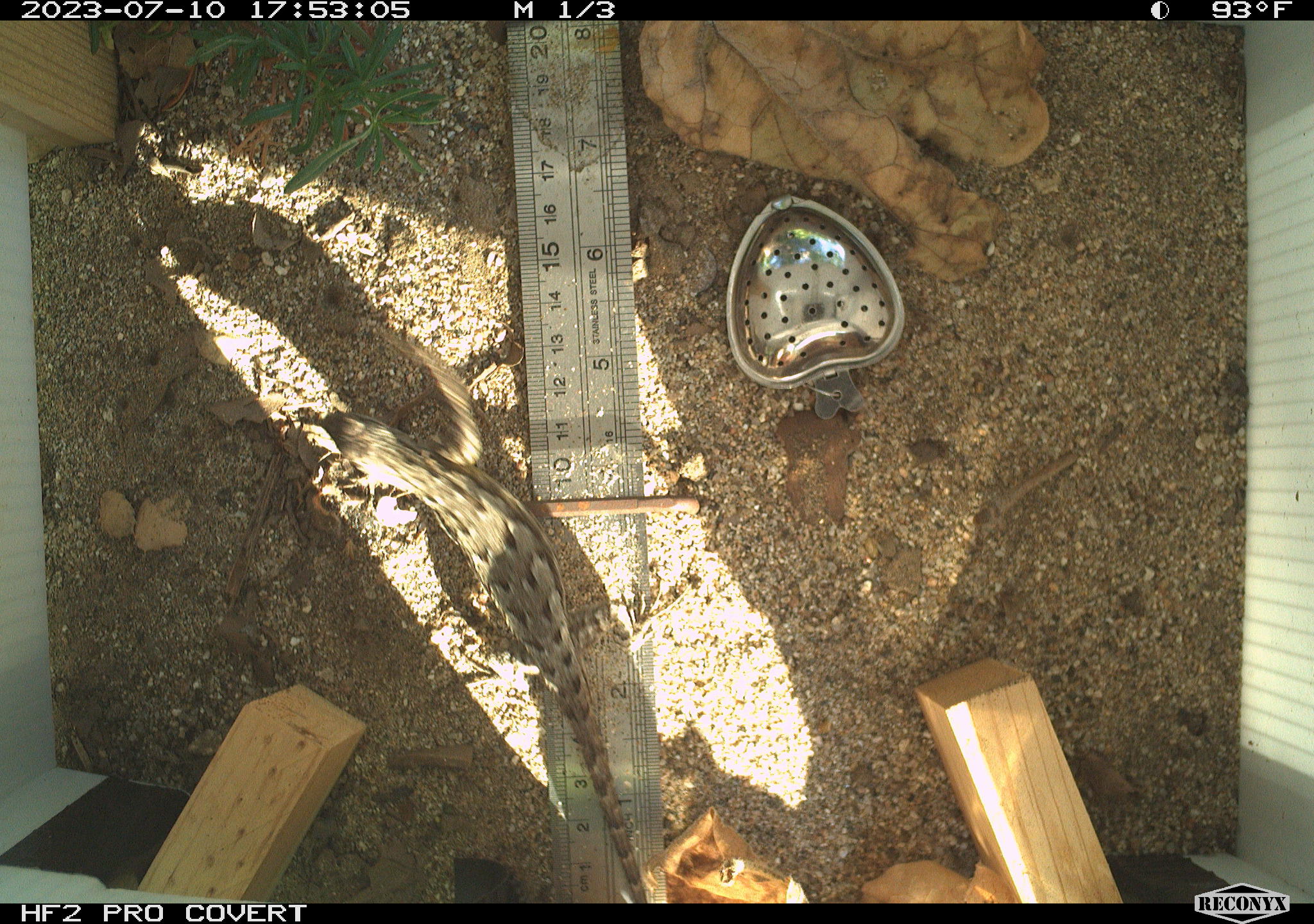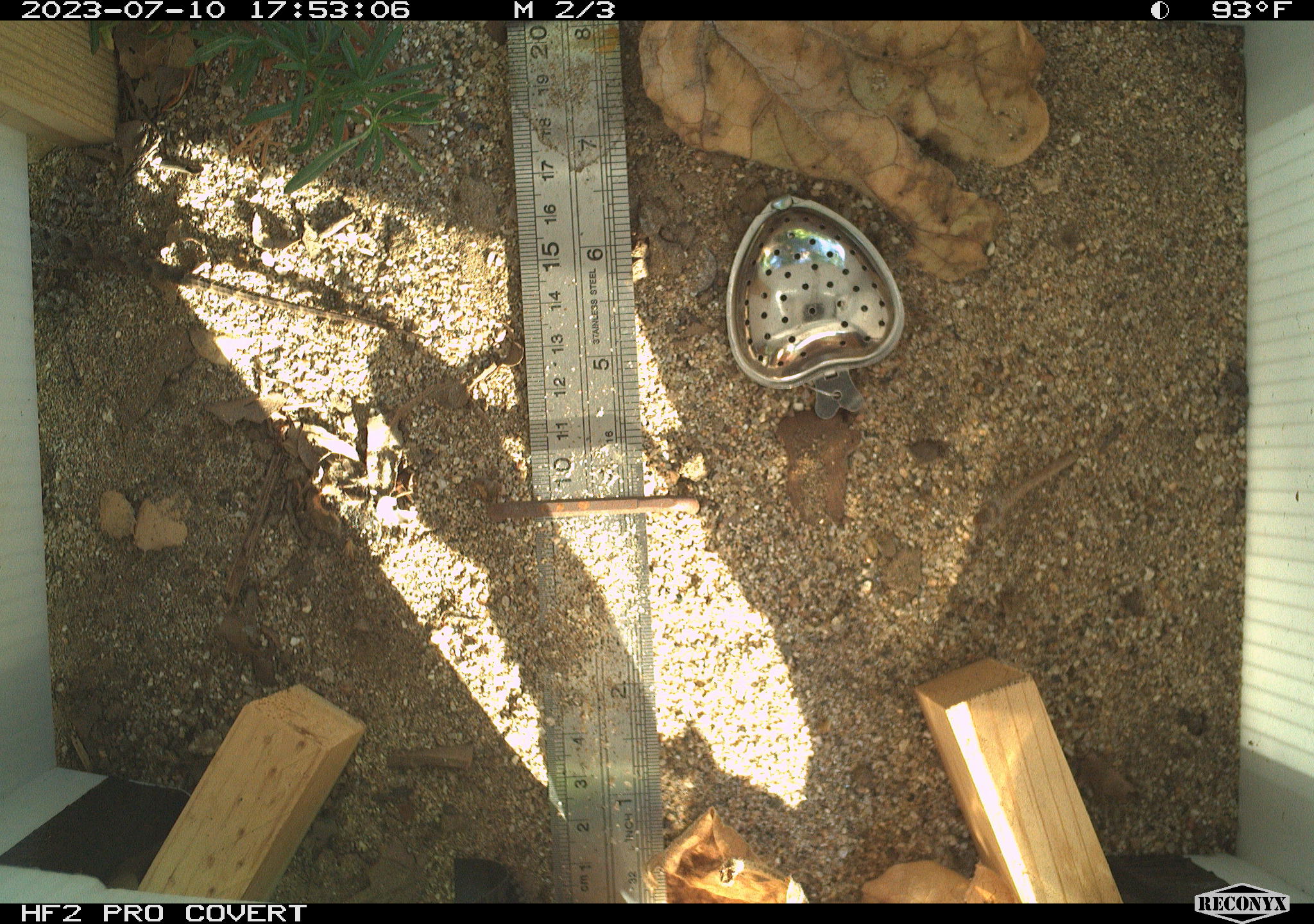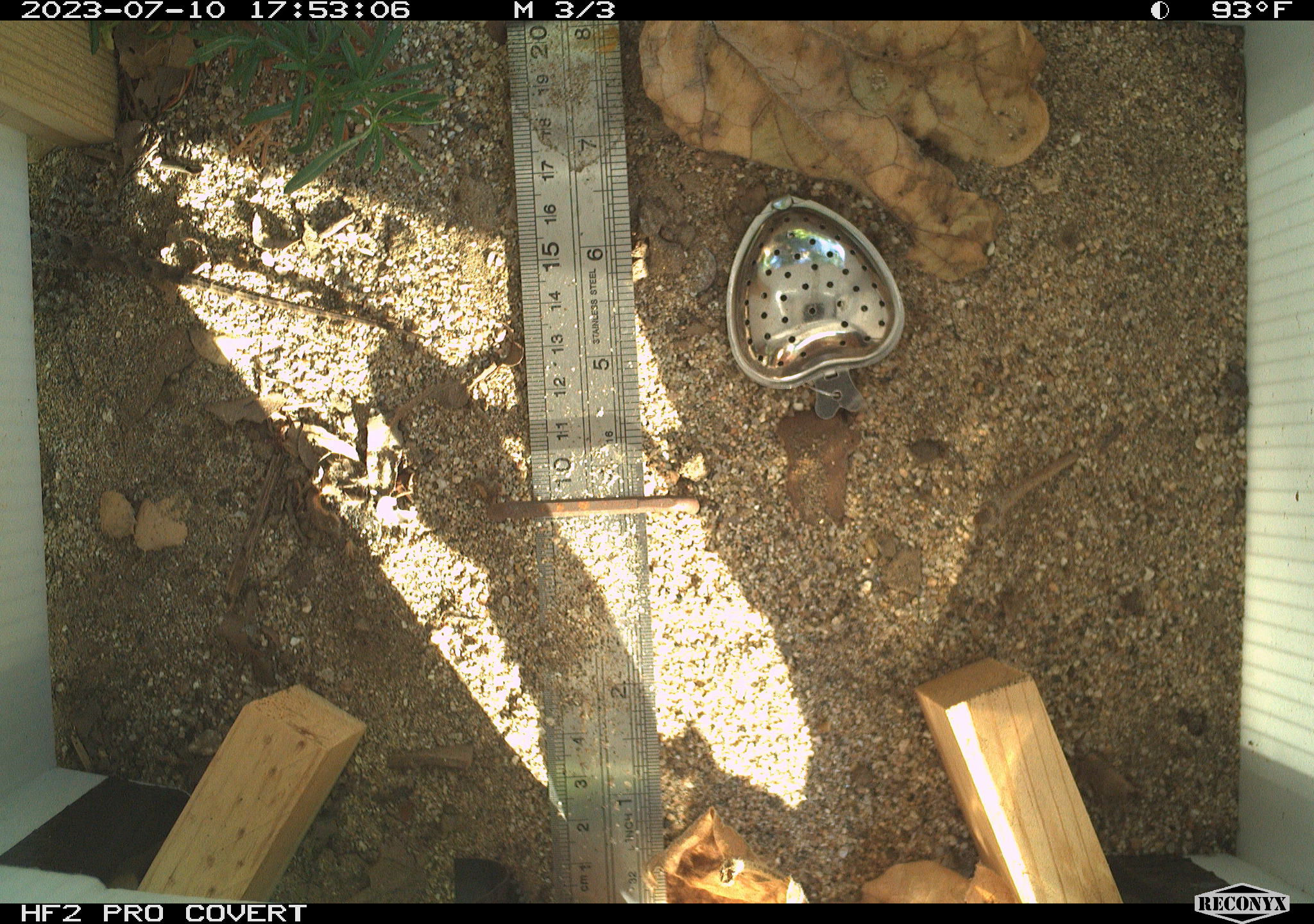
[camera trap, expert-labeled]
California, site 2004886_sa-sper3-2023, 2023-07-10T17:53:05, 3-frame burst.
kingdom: Animalia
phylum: Chordata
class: Reptilia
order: Squamata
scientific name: Squamata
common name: lizards and snakes